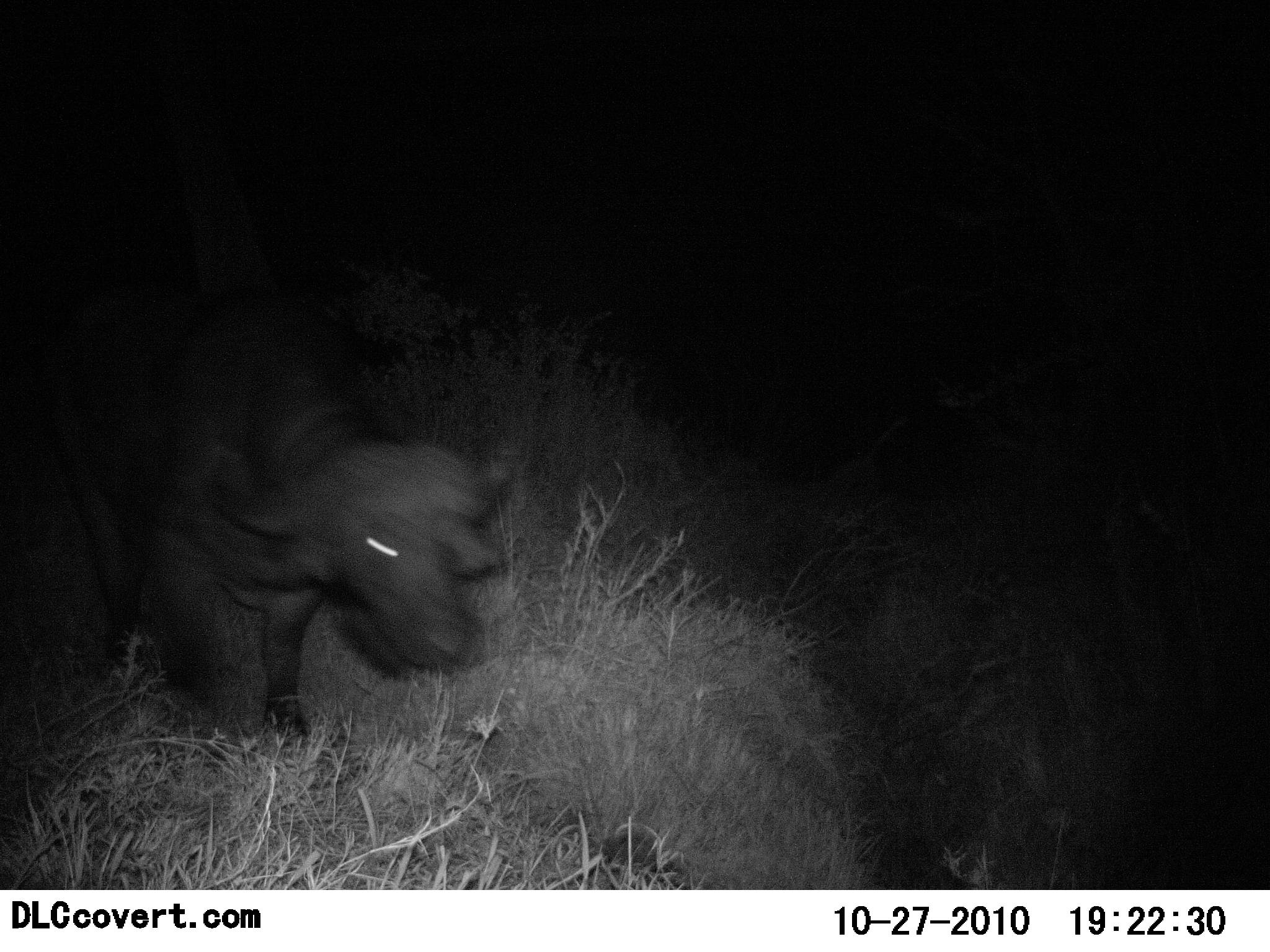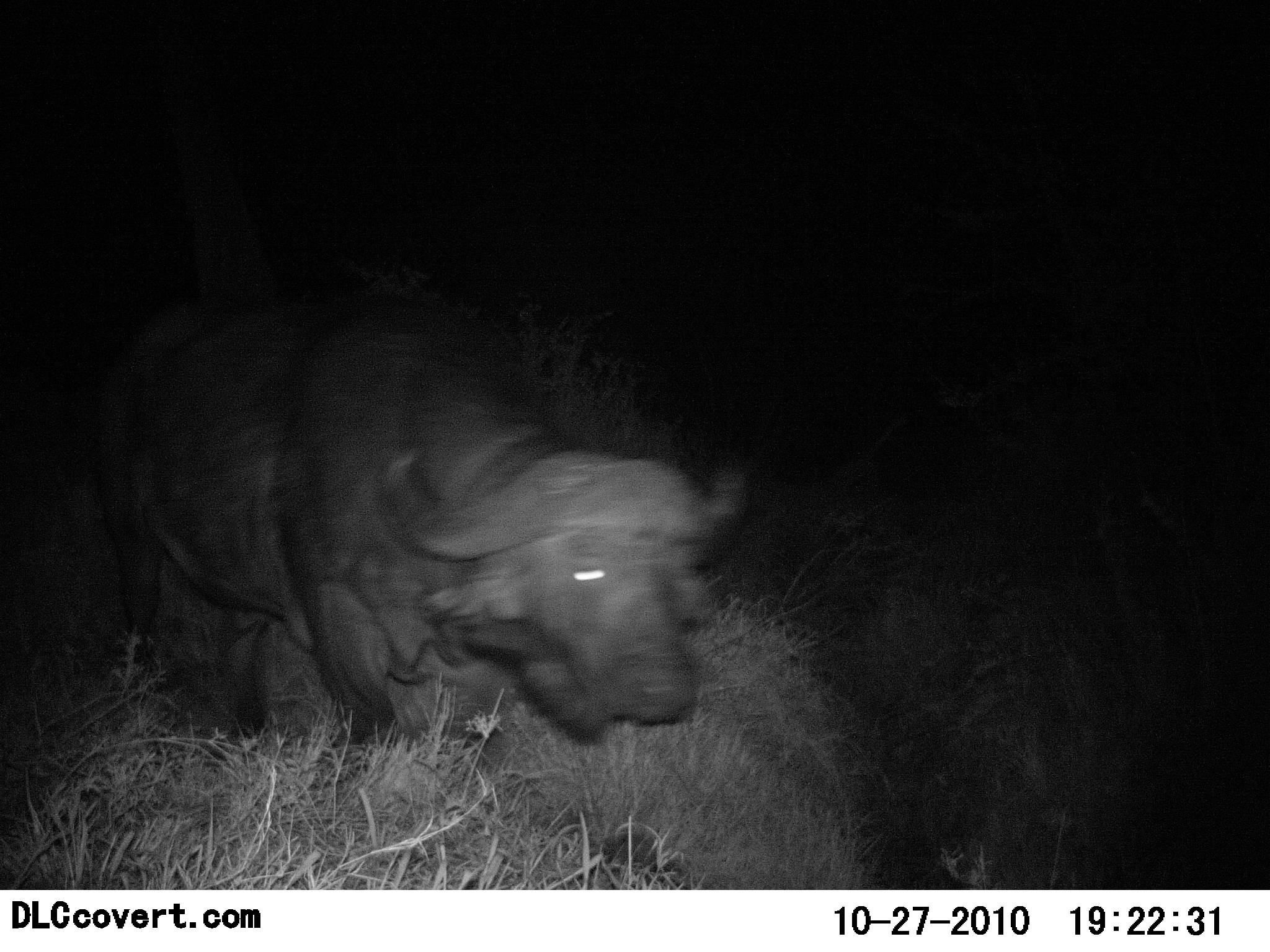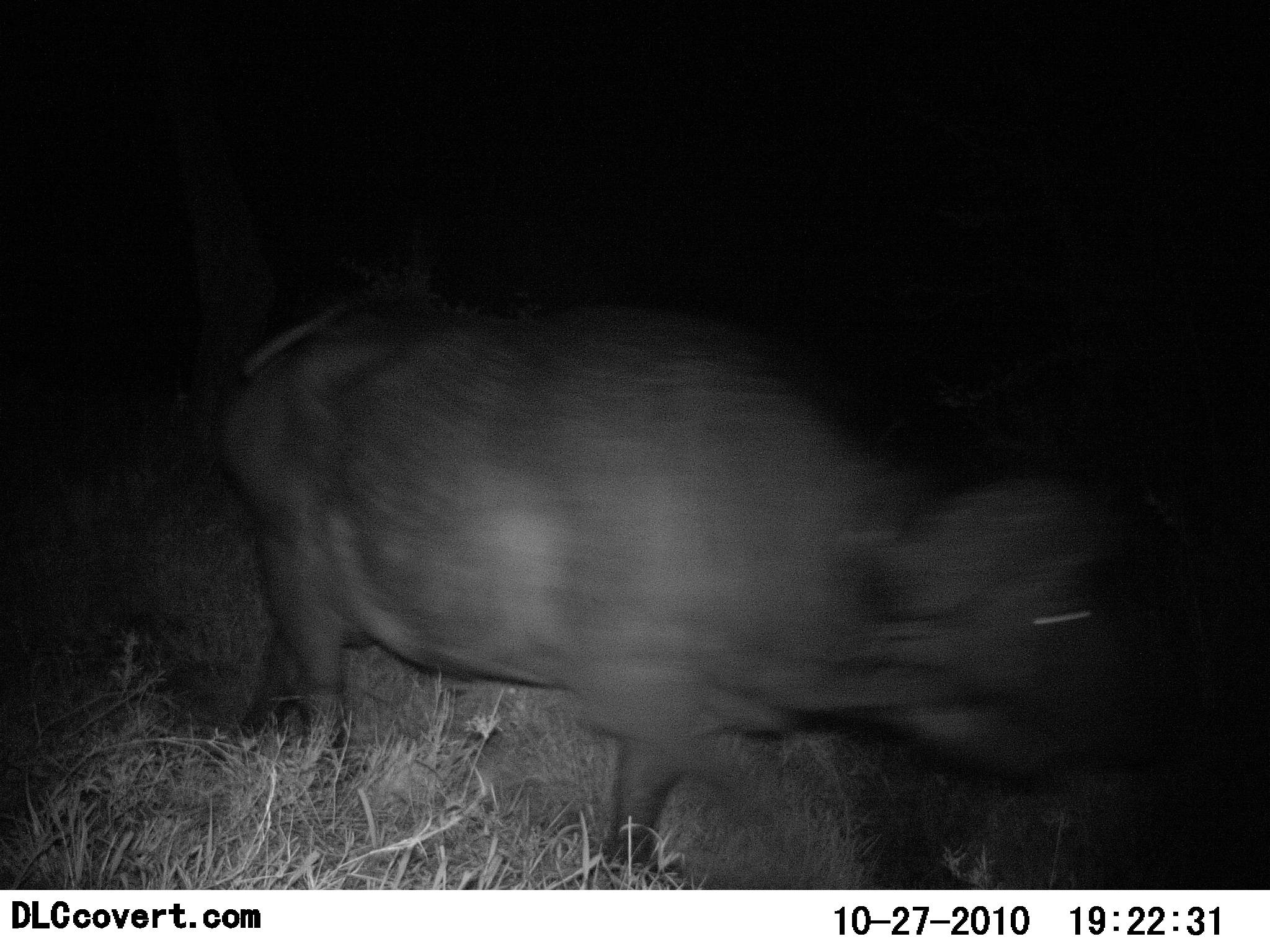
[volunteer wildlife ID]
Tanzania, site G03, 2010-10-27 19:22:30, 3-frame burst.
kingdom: Animalia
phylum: Chordata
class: Mammalia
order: Artiodactyla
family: Bovidae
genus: Syncerus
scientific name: Syncerus caffer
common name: cape buffalo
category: buffalo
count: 1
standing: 10%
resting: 0%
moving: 90%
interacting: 0%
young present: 0%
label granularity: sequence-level